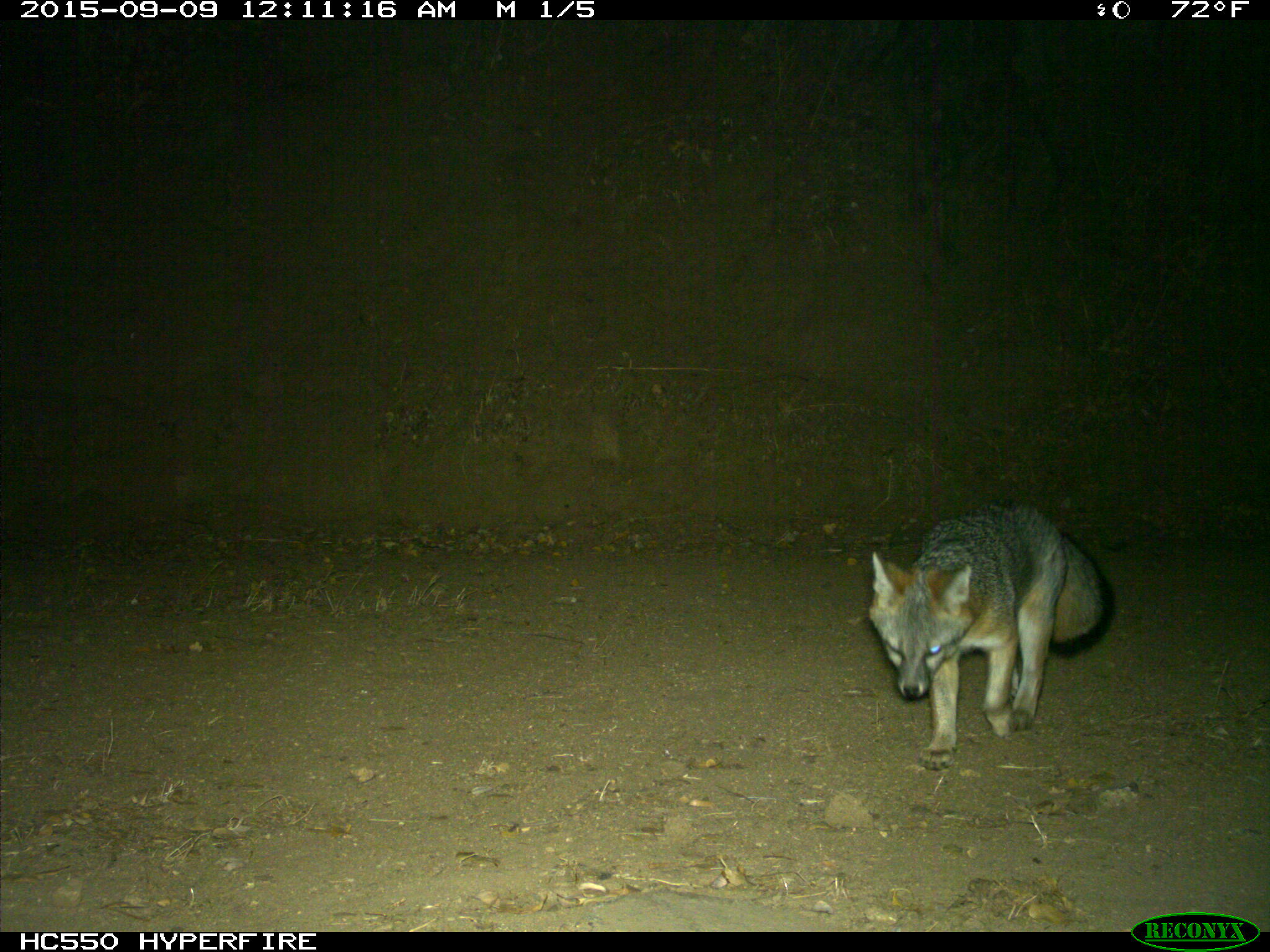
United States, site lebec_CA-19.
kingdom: Animalia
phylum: Chordata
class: Mammalia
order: Carnivora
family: Canidae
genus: Urocyon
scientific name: Urocyon cinereoargenteus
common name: gray fox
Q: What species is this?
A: Urocyon cinereoargenteus (gray fox).